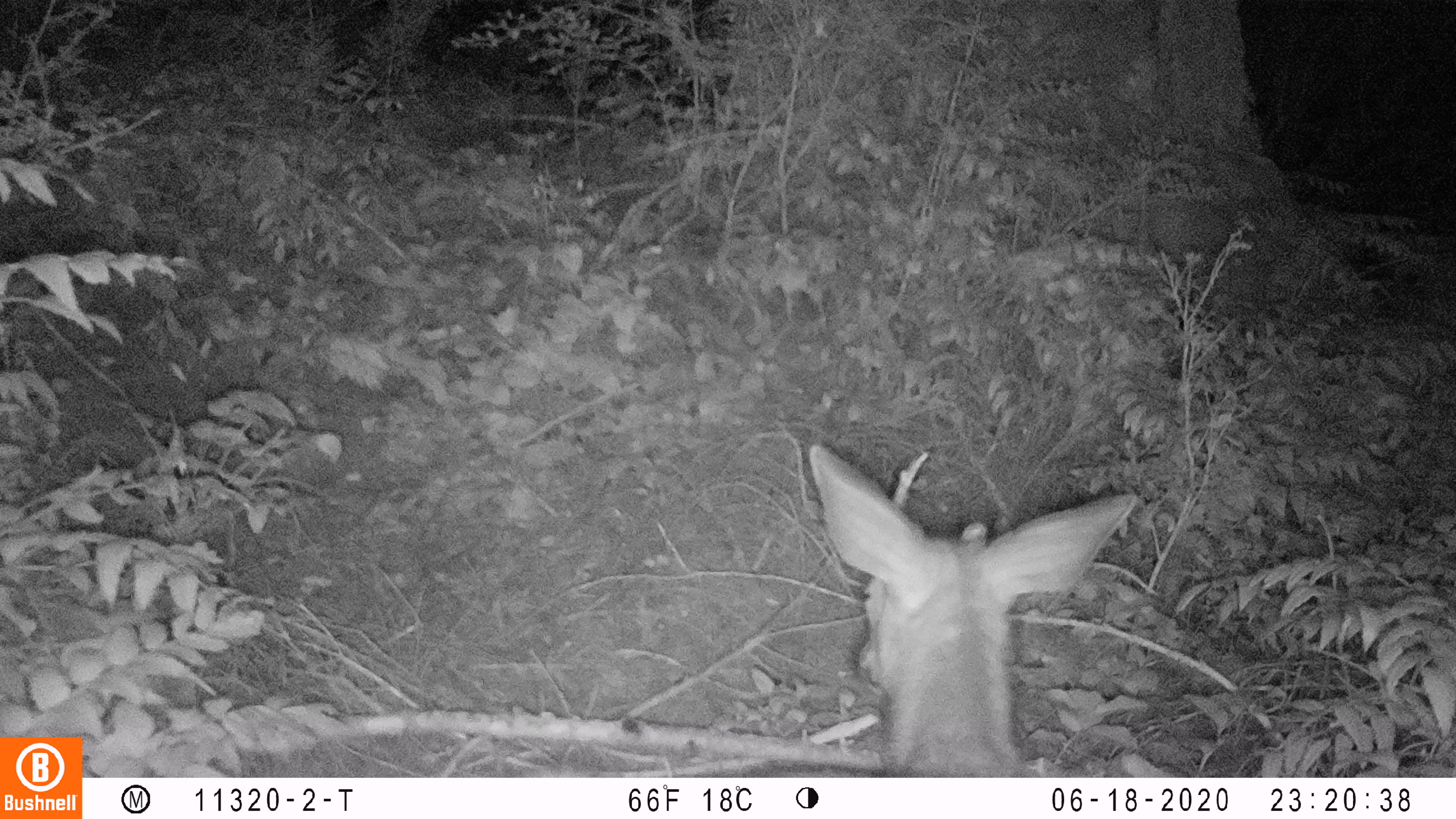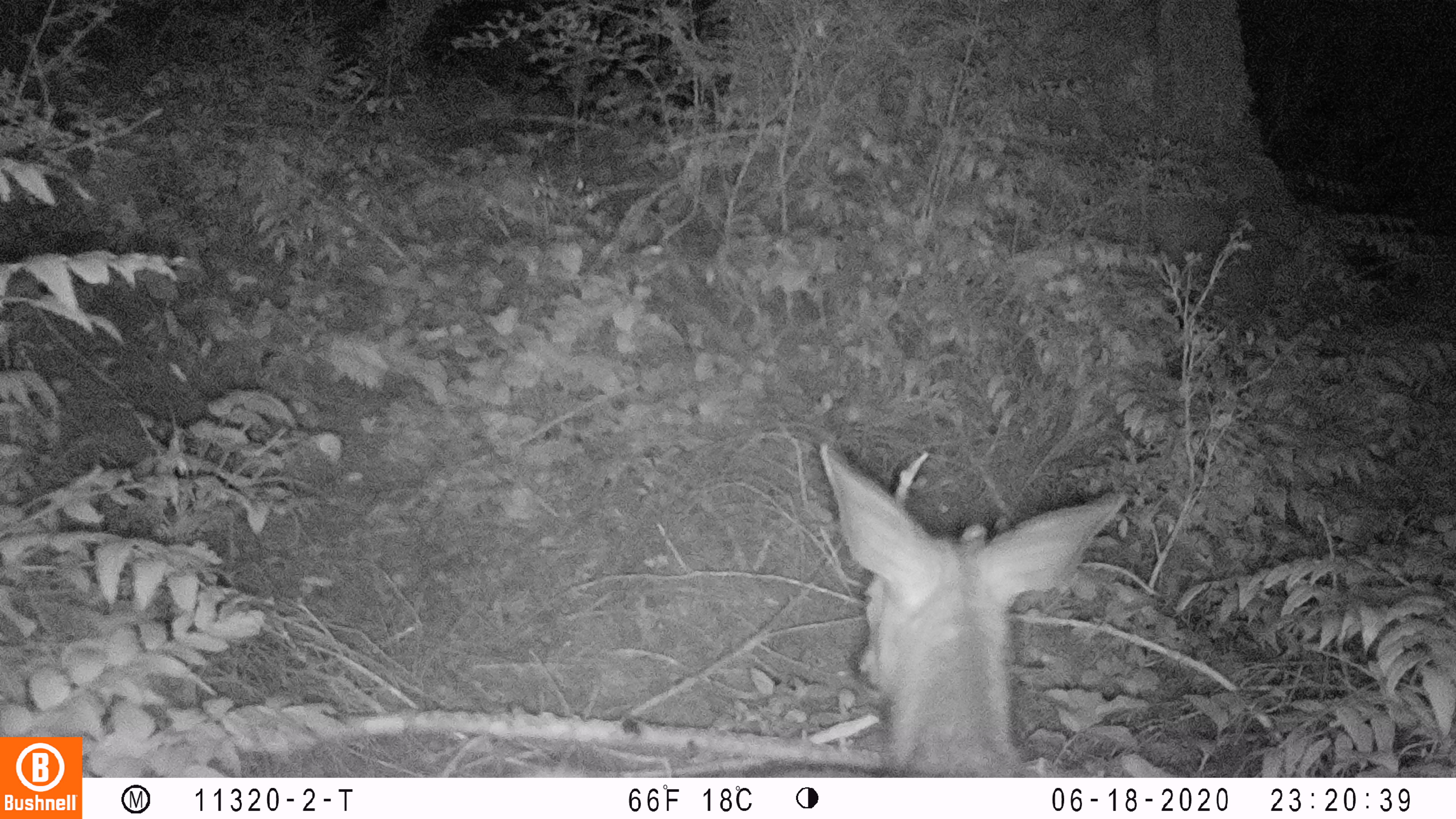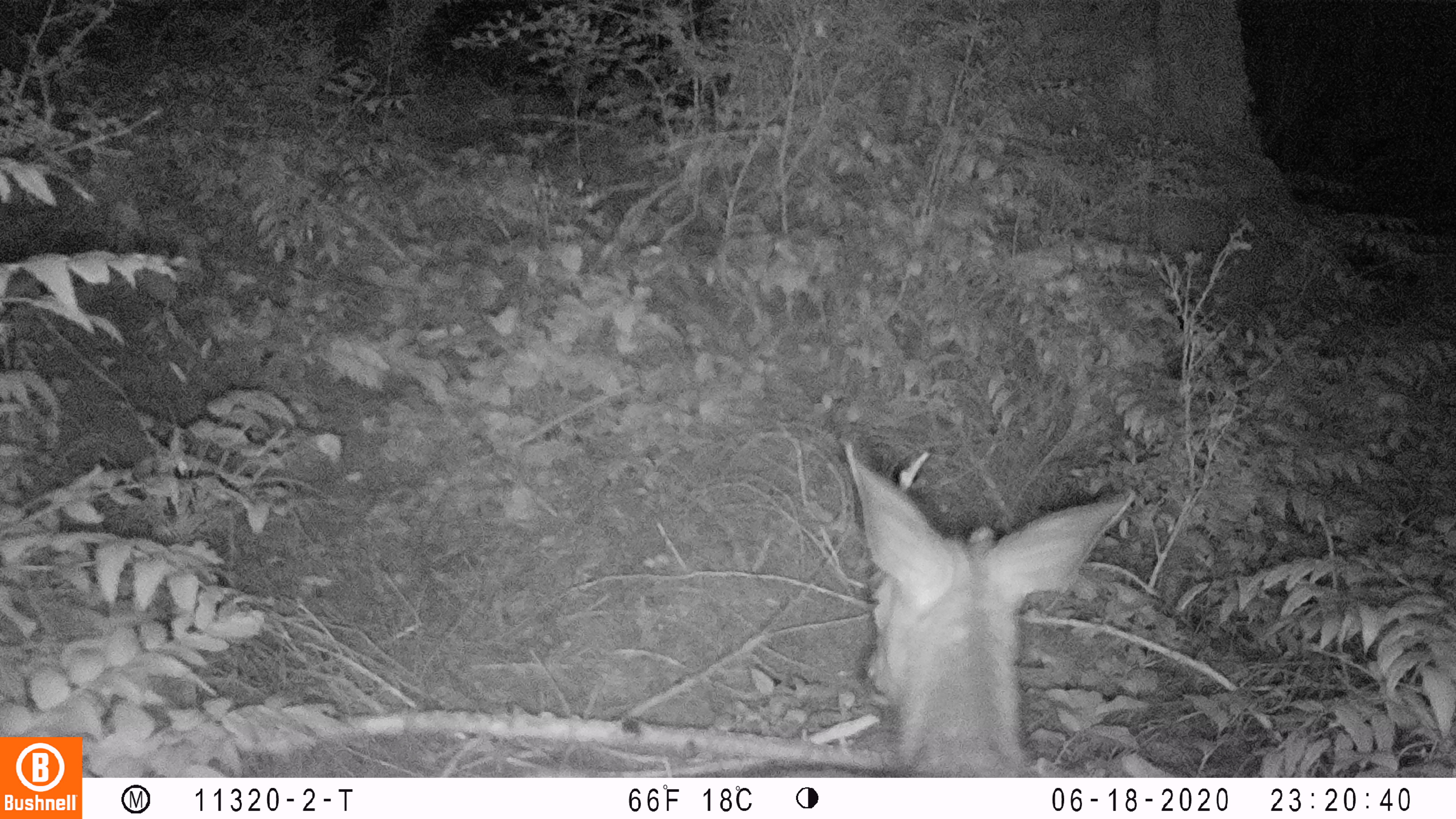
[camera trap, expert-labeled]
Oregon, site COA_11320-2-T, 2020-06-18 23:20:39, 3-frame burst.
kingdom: Animalia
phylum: Chordata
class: Mammalia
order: Artiodactyla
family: Cervidae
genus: Odocoileus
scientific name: Odocoileus hemionus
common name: black-tailed deer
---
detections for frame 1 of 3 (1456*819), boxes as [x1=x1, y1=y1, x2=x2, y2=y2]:
black-tailed deer: [x1=745, y1=435, x2=1144, y2=776]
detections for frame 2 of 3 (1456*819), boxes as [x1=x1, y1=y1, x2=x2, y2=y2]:
black-tailed deer: [x1=770, y1=418, x2=1140, y2=772]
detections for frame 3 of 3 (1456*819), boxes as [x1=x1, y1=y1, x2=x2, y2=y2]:
black-tailed deer: [x1=838, y1=433, x2=1138, y2=770]